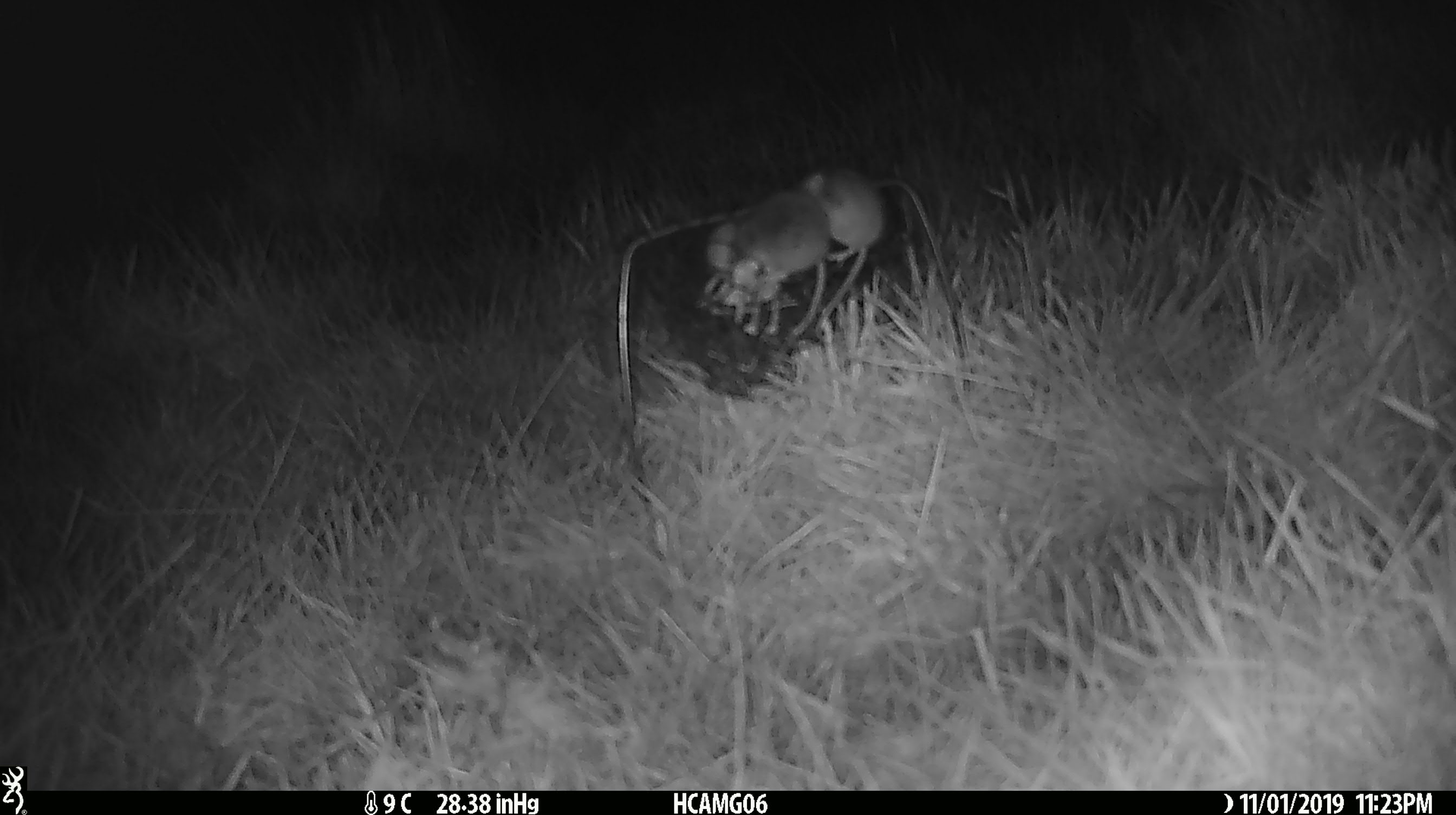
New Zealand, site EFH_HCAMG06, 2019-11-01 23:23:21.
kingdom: Animalia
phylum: Chordata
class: Mammalia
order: Rodentia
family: Muridae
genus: Mus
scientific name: Mus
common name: mouse